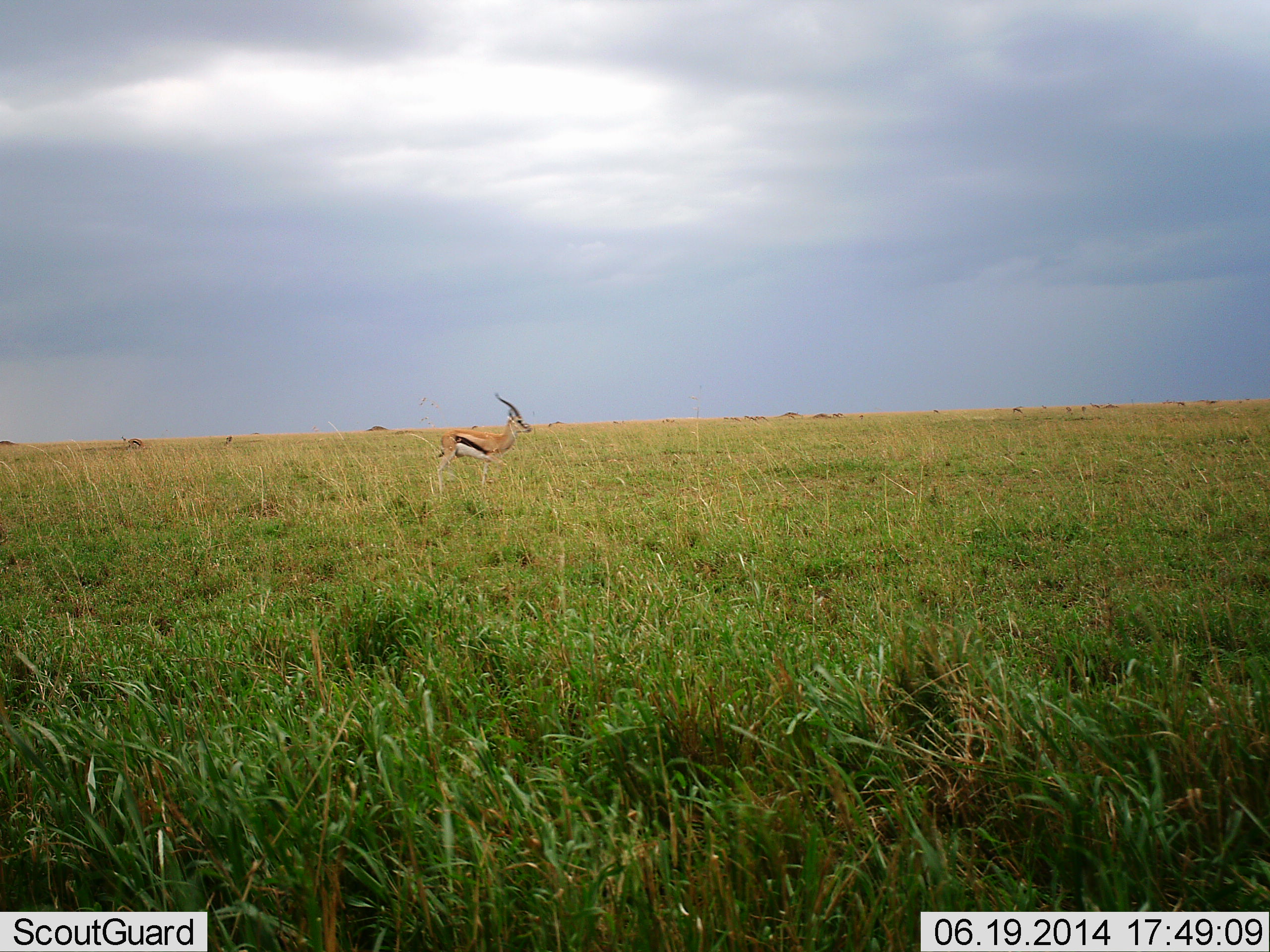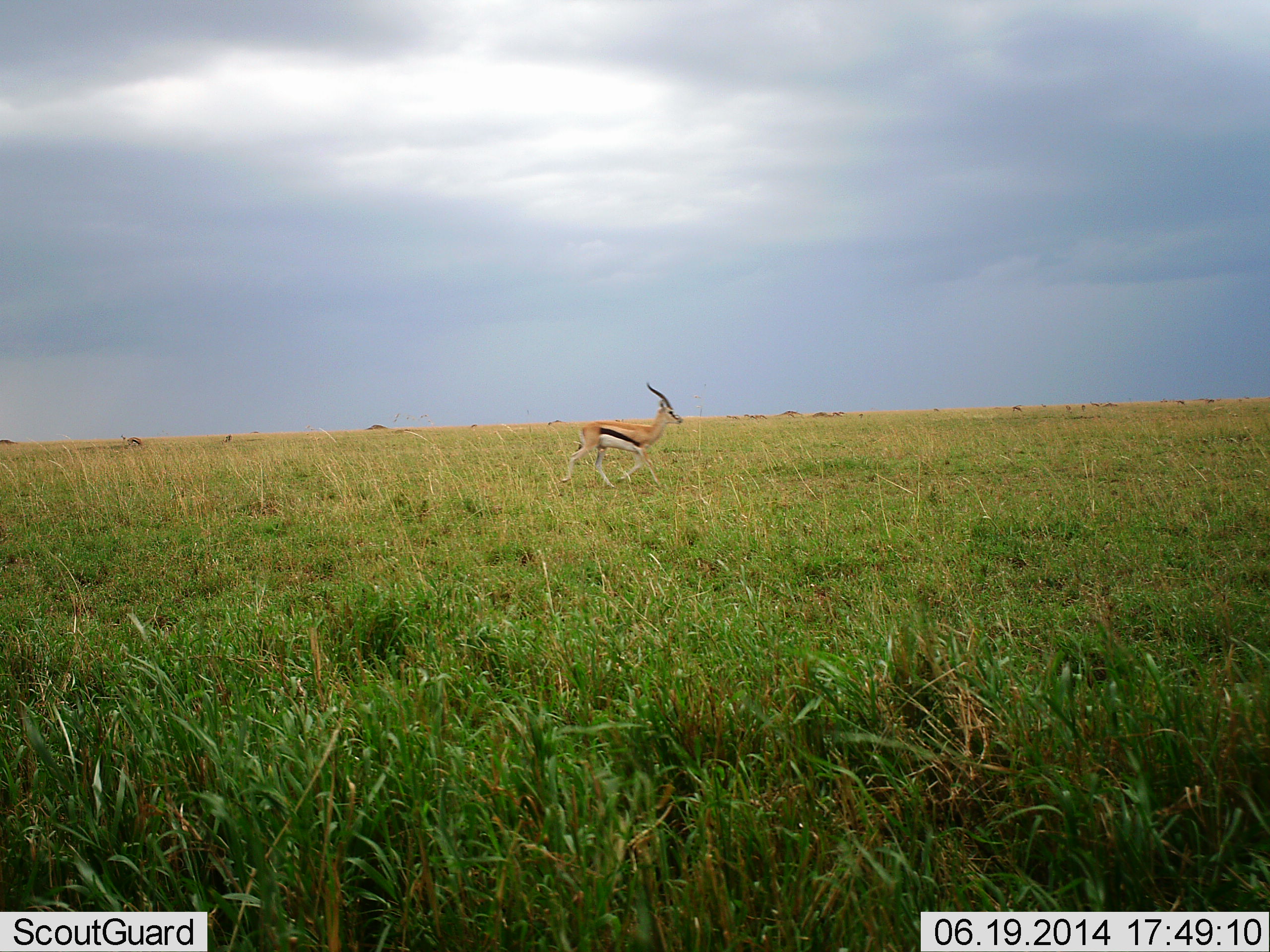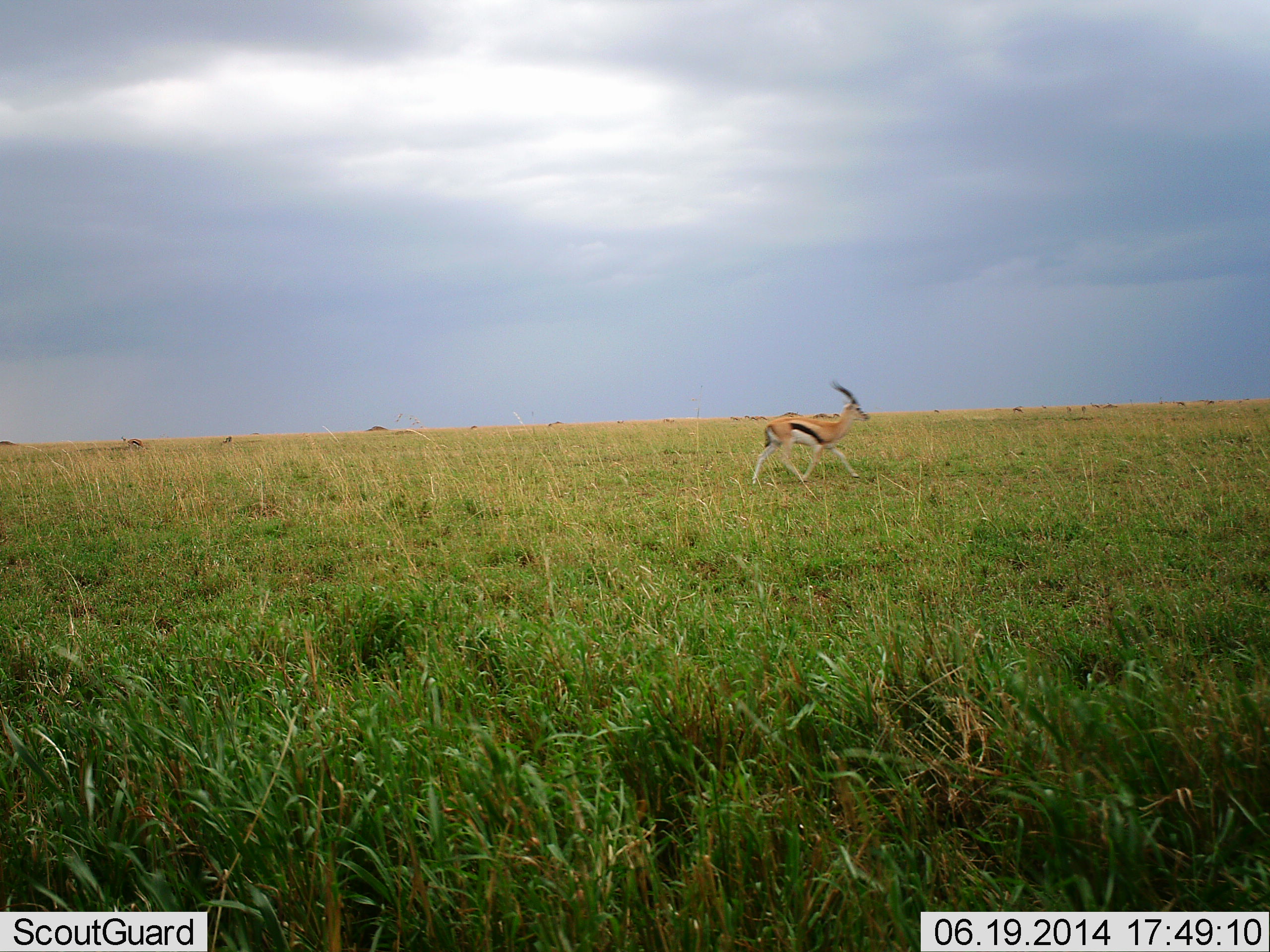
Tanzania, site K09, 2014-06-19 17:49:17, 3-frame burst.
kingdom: Animalia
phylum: Chordata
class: Mammalia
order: Artiodactyla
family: Bovidae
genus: Eudorcas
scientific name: Eudorcas thomsonii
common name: thomson's gazelle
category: gazellethomsons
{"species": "gazellethomsons (thomson's gazelle) (Eudorcas thomsonii)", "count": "1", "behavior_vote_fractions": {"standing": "10%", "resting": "0%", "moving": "100%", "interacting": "0%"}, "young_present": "0%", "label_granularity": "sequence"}